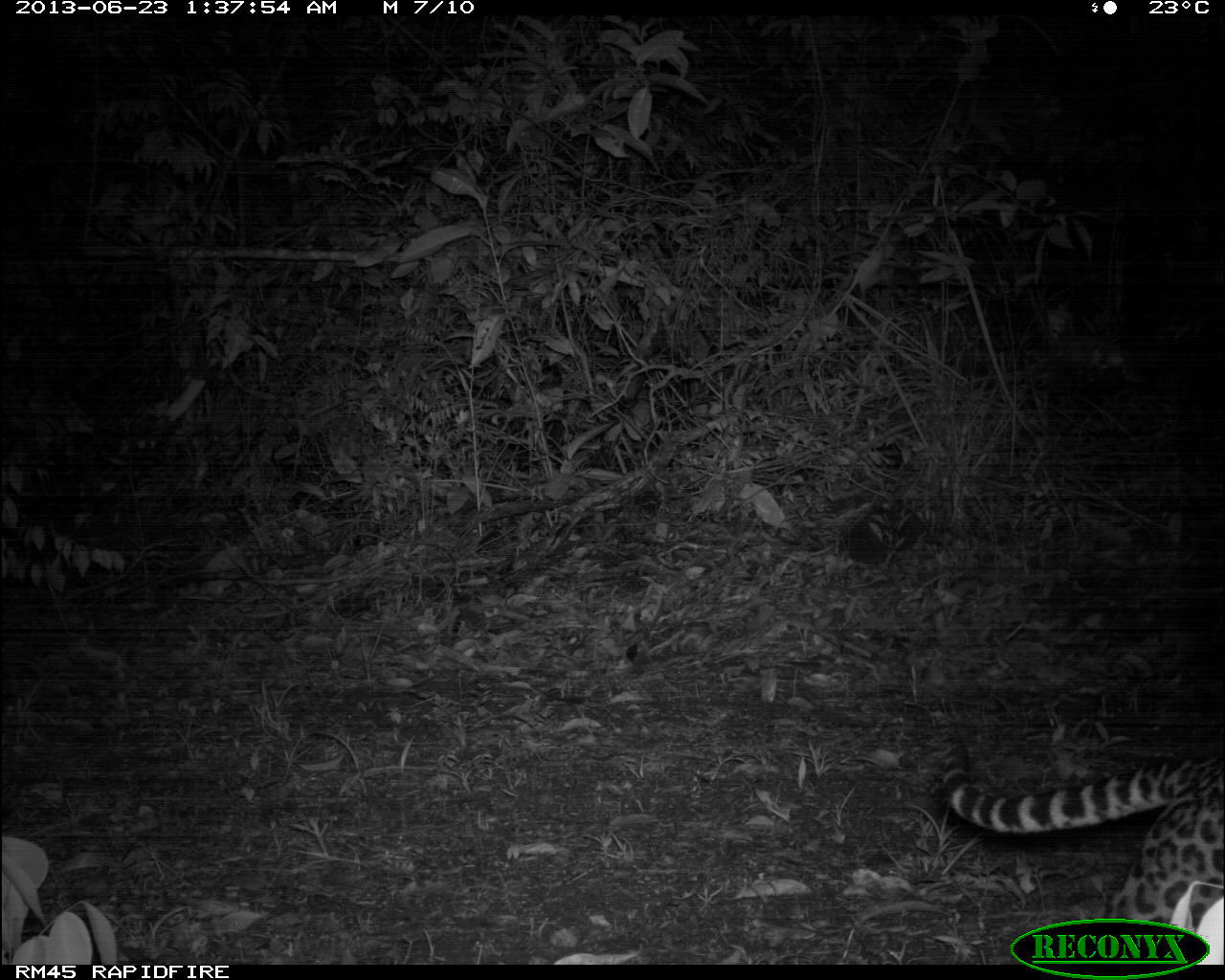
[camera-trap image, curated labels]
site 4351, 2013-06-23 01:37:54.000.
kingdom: Animalia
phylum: Chordata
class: Mammalia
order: Carnivora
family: Felidae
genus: Leopardus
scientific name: Leopardus pardalis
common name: ocelot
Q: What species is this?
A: Leopardus pardalis (ocelot).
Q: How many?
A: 1.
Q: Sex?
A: Male.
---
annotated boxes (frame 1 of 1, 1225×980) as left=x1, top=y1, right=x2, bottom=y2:
leopardus pardalis: left=935, top=730, right=1225, bottom=962